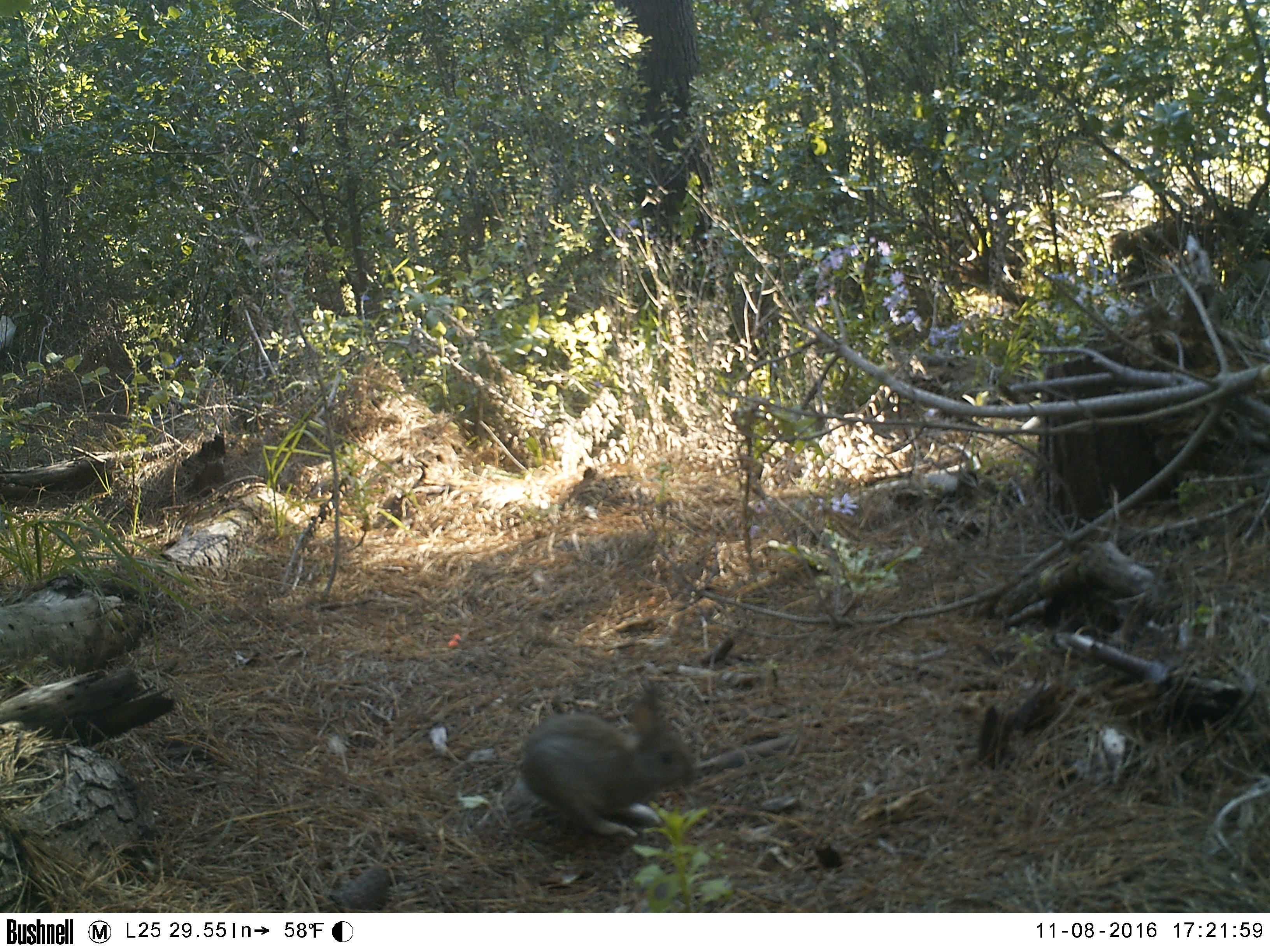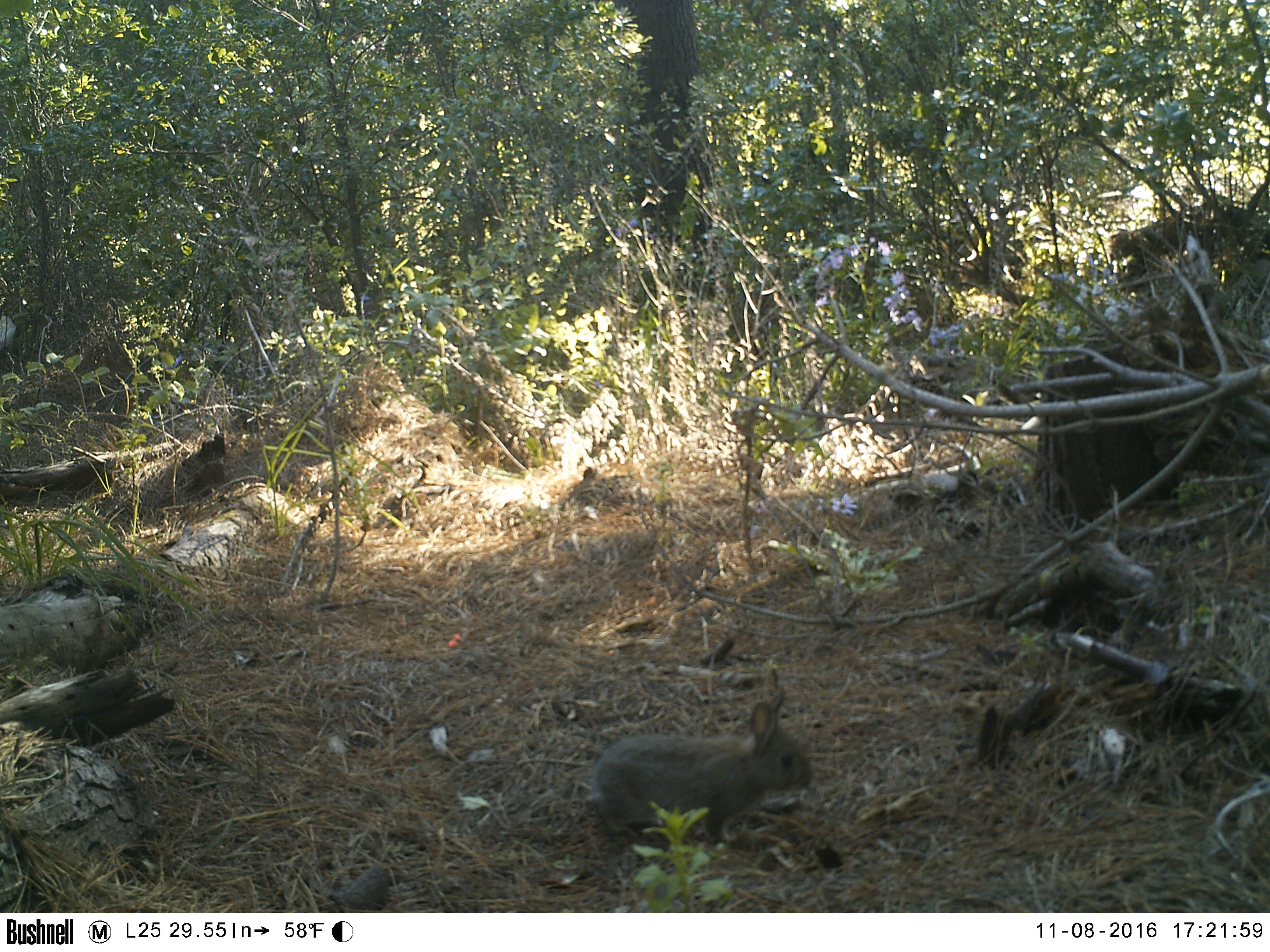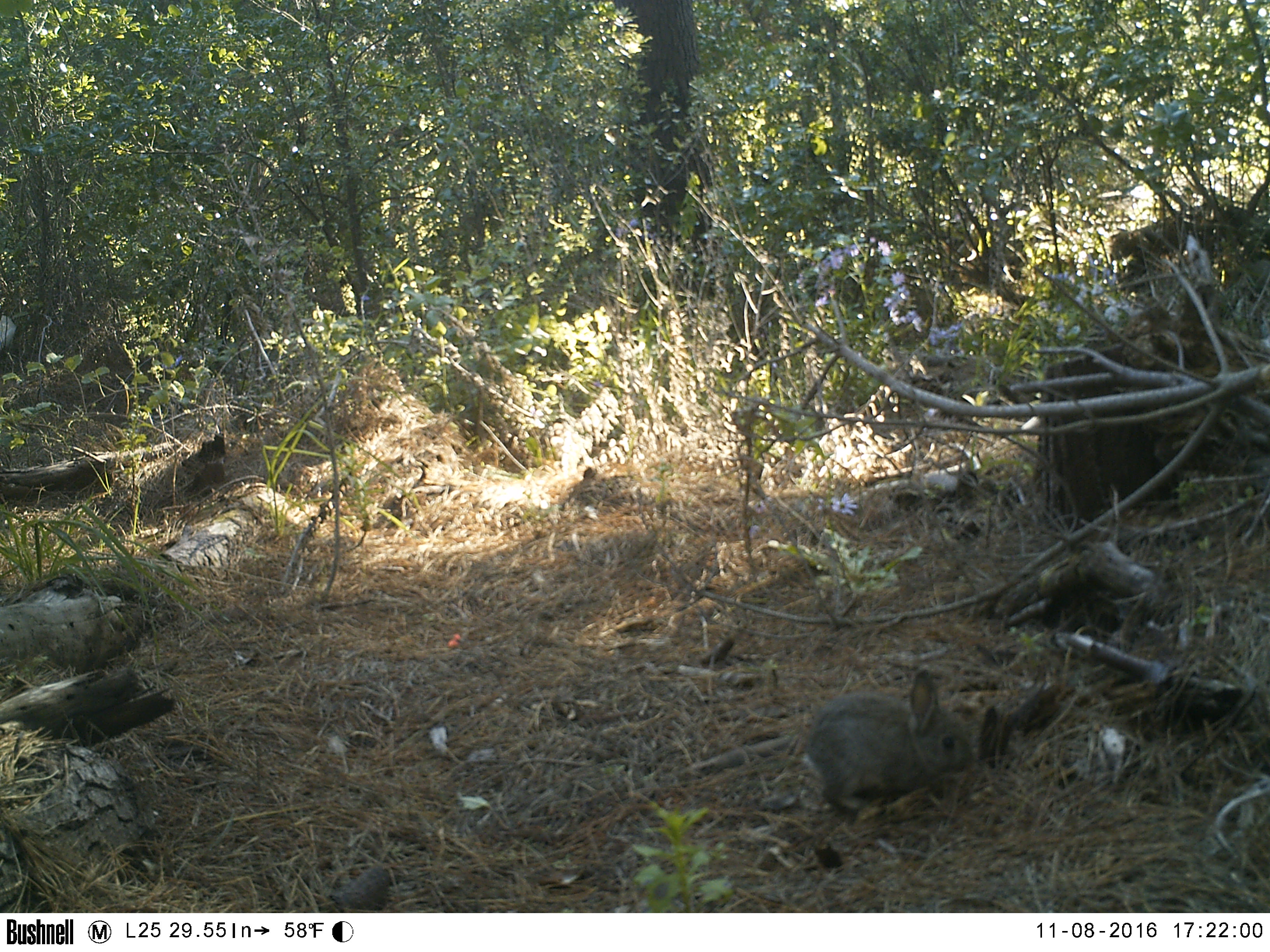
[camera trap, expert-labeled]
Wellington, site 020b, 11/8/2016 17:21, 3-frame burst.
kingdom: Animalia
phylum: Chordata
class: Mammalia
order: Lagomorpha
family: Leporidae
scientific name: Leporidae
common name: rabbit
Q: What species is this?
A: Rabbit (Leporidae).